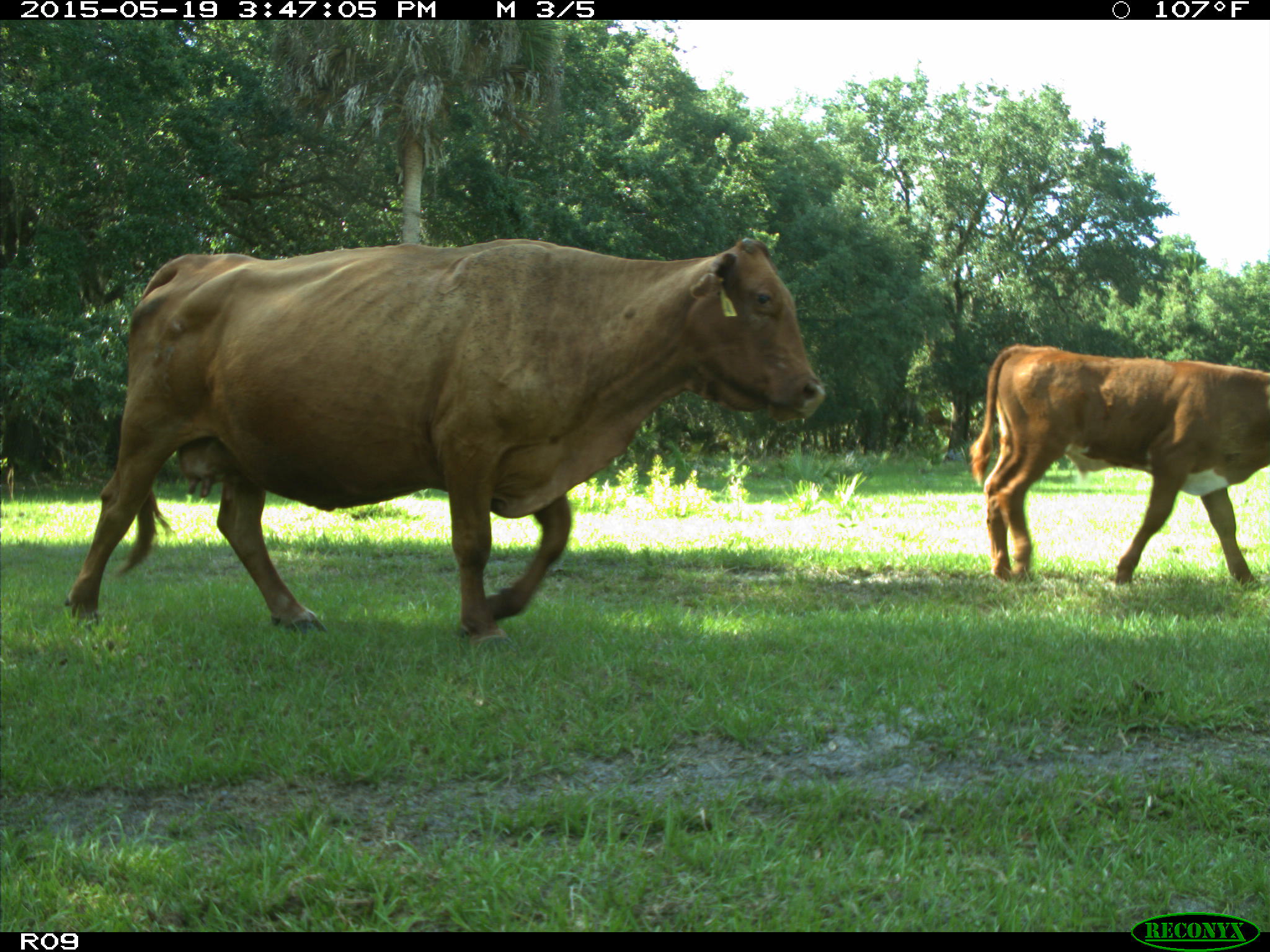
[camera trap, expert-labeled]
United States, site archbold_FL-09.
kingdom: Animalia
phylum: Chordata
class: Mammalia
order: Artiodactyla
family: Bovidae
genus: Bos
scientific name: Bos taurus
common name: domestic cow